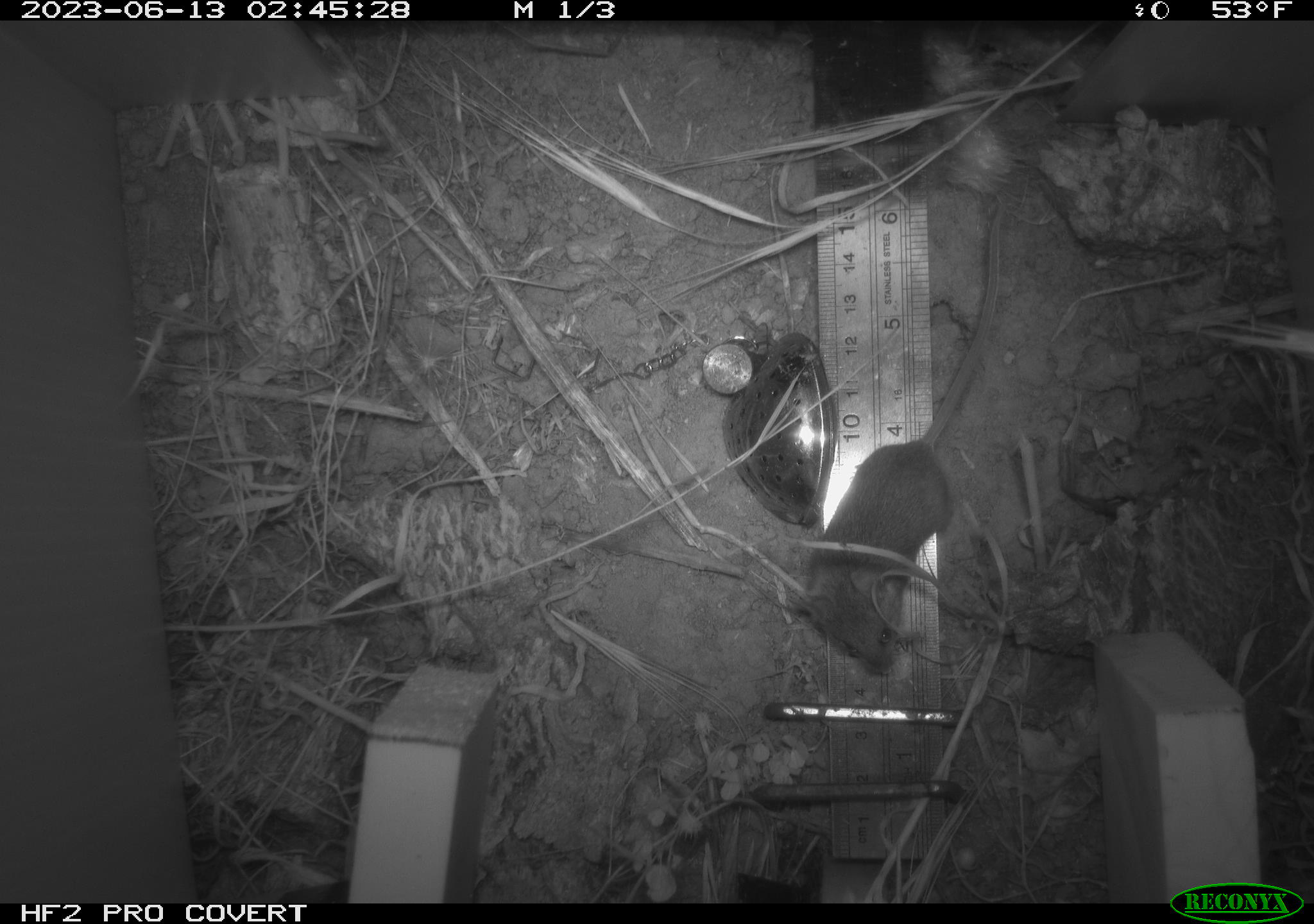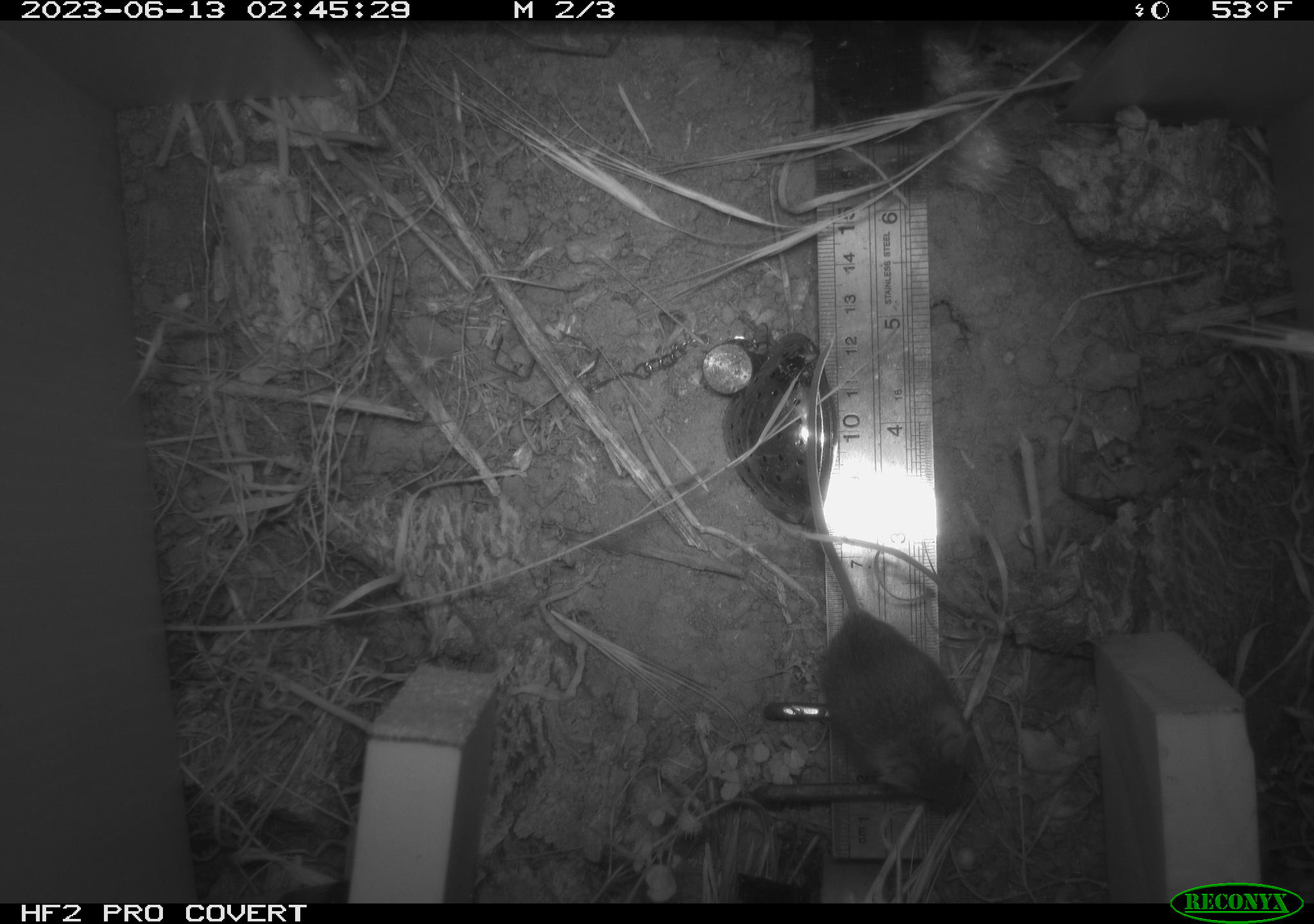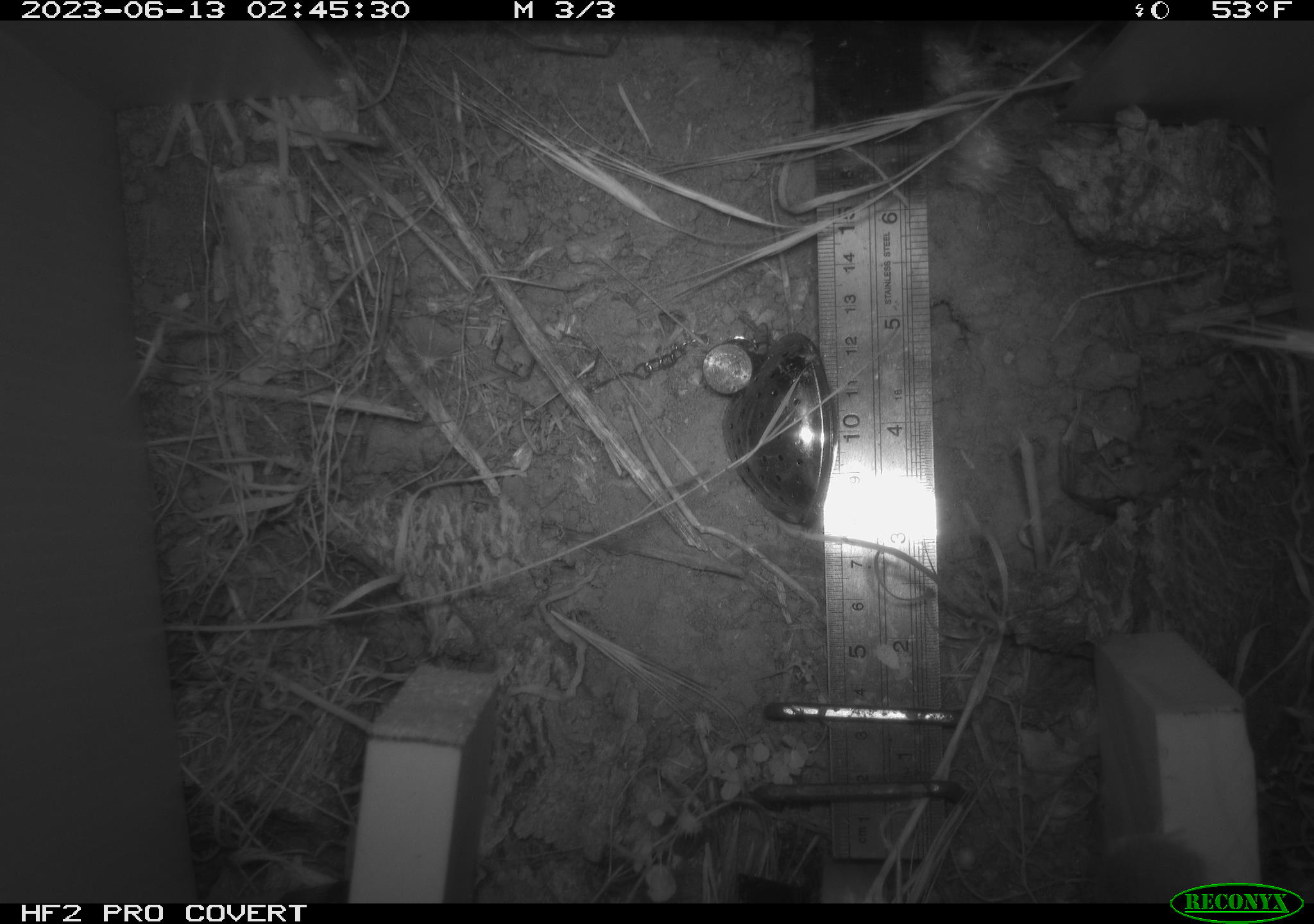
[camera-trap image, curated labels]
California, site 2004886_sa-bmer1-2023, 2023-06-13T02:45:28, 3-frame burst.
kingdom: Animalia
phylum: Chordata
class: Mammalia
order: Rodentia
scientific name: Rodentia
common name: mouse species